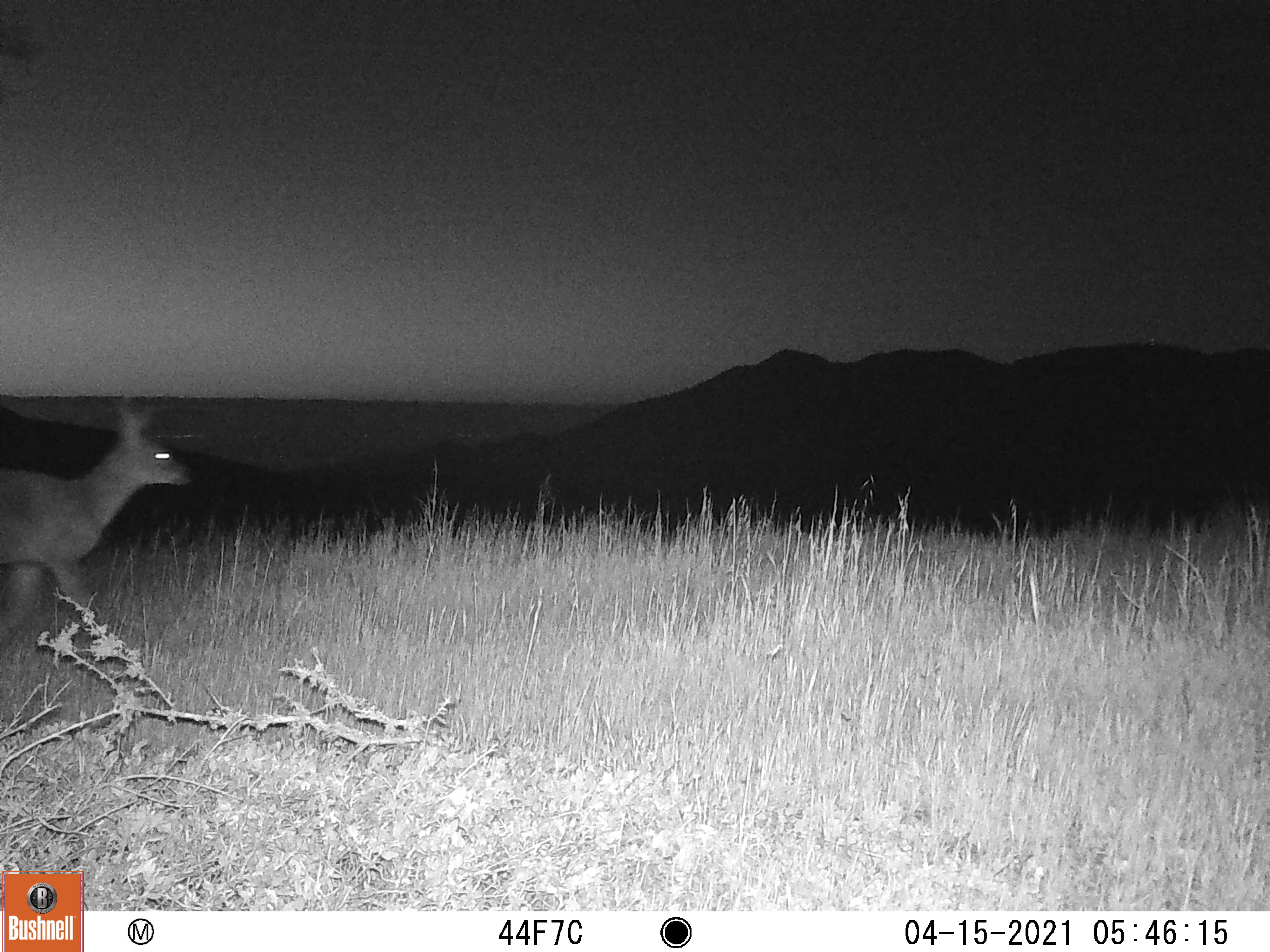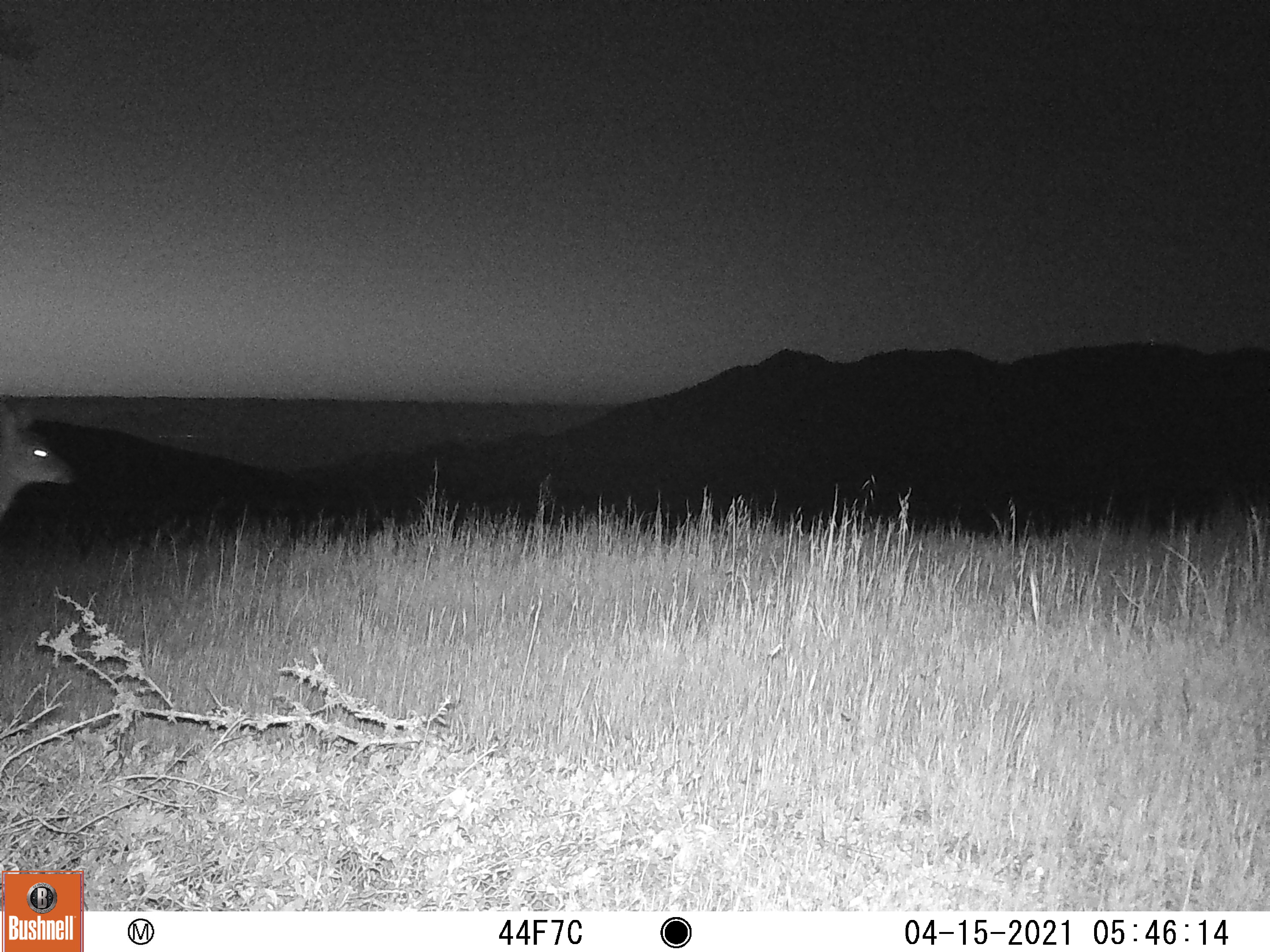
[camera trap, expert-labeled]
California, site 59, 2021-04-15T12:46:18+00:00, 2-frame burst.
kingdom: Animalia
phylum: Chordata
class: Mammalia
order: Artiodactyla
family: Cervidae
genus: Odocoileus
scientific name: Odocoileus hemionus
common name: mule deer